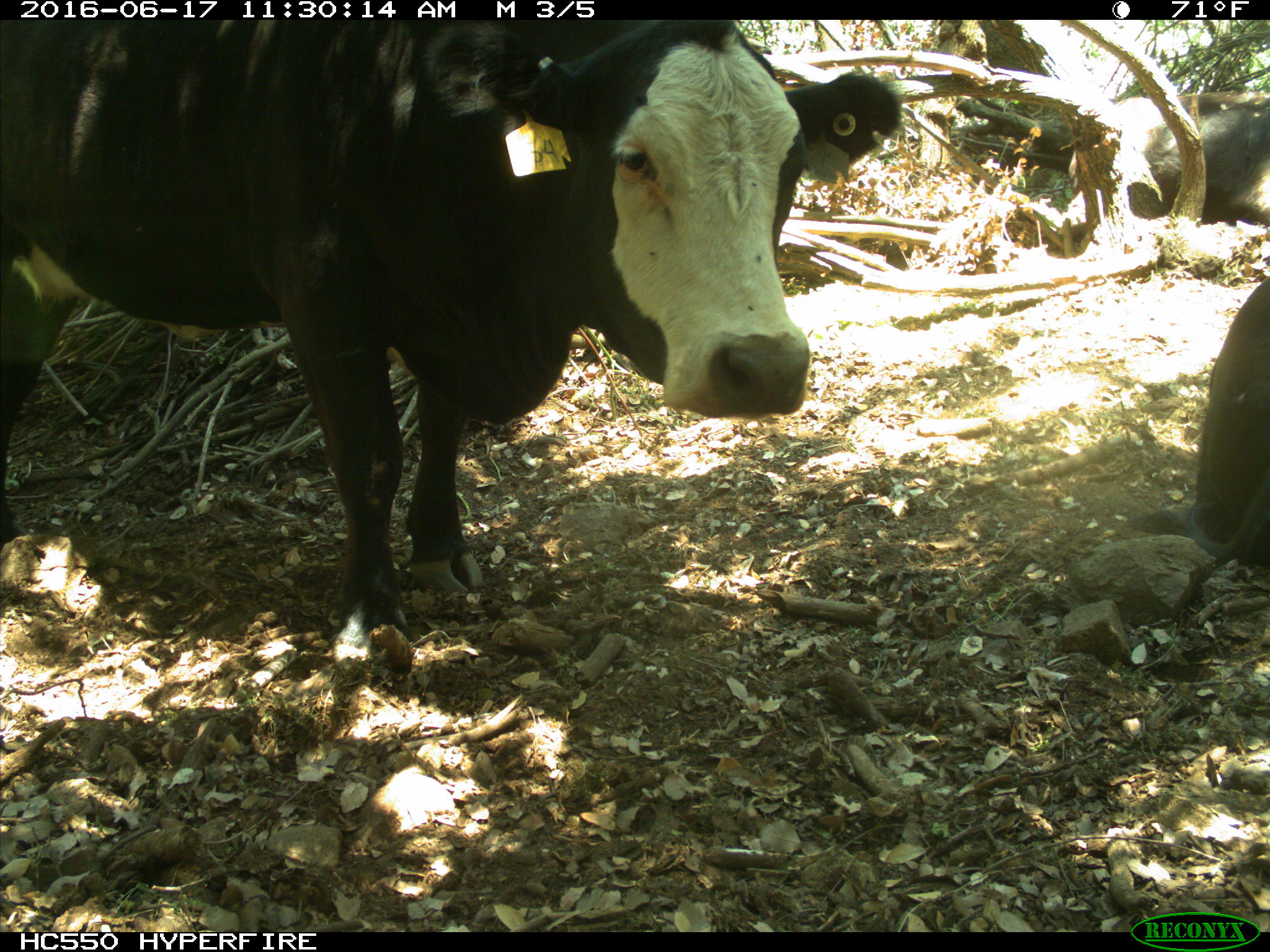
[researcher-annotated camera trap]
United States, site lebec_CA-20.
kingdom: Animalia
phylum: Chordata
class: Mammalia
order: Artiodactyla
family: Bovidae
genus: Bos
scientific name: Bos taurus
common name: domestic cow